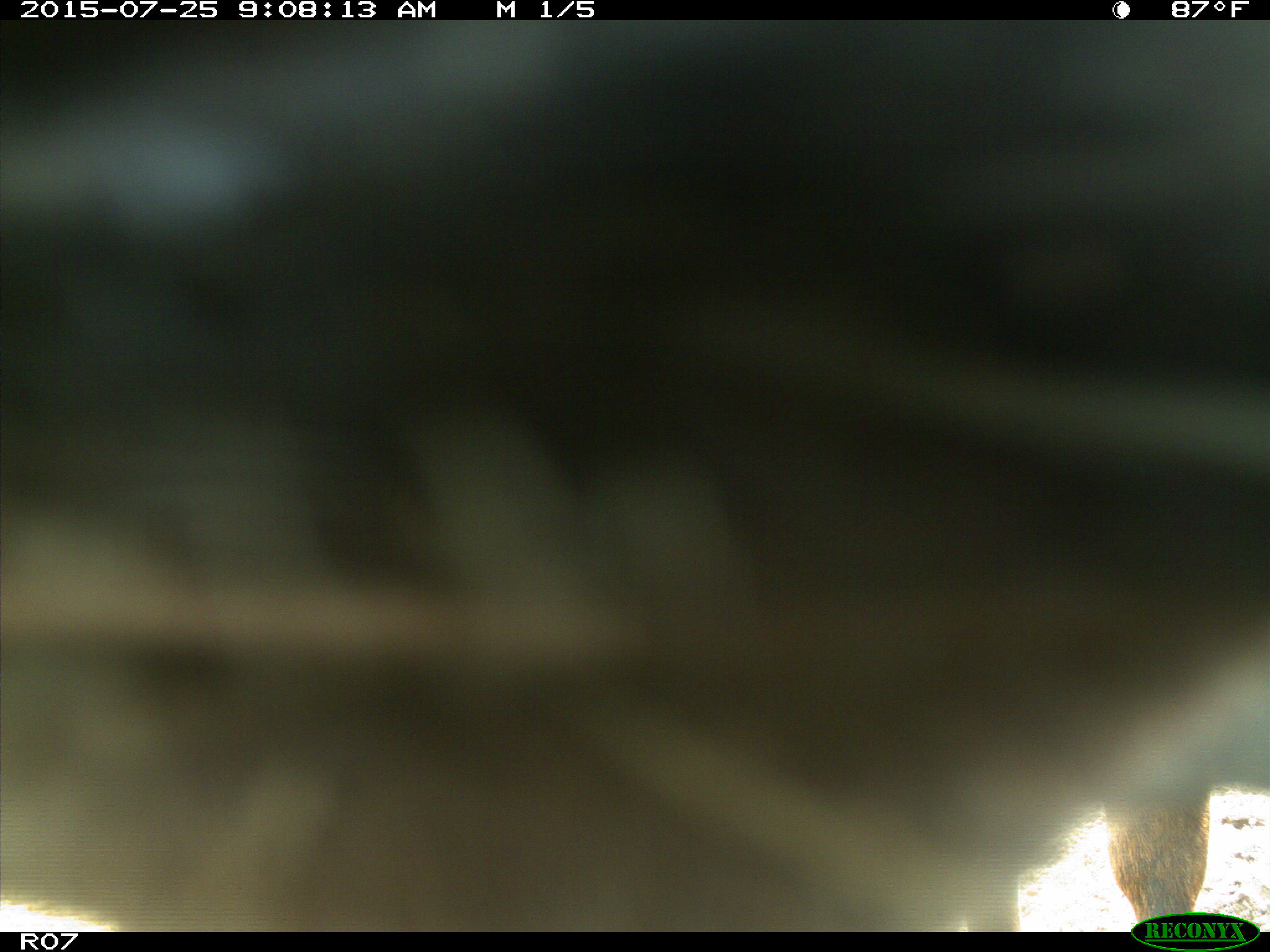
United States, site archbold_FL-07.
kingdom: Animalia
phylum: Chordata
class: Mammalia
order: Artiodactyla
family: Bovidae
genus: Bos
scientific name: Bos taurus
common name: domestic cow